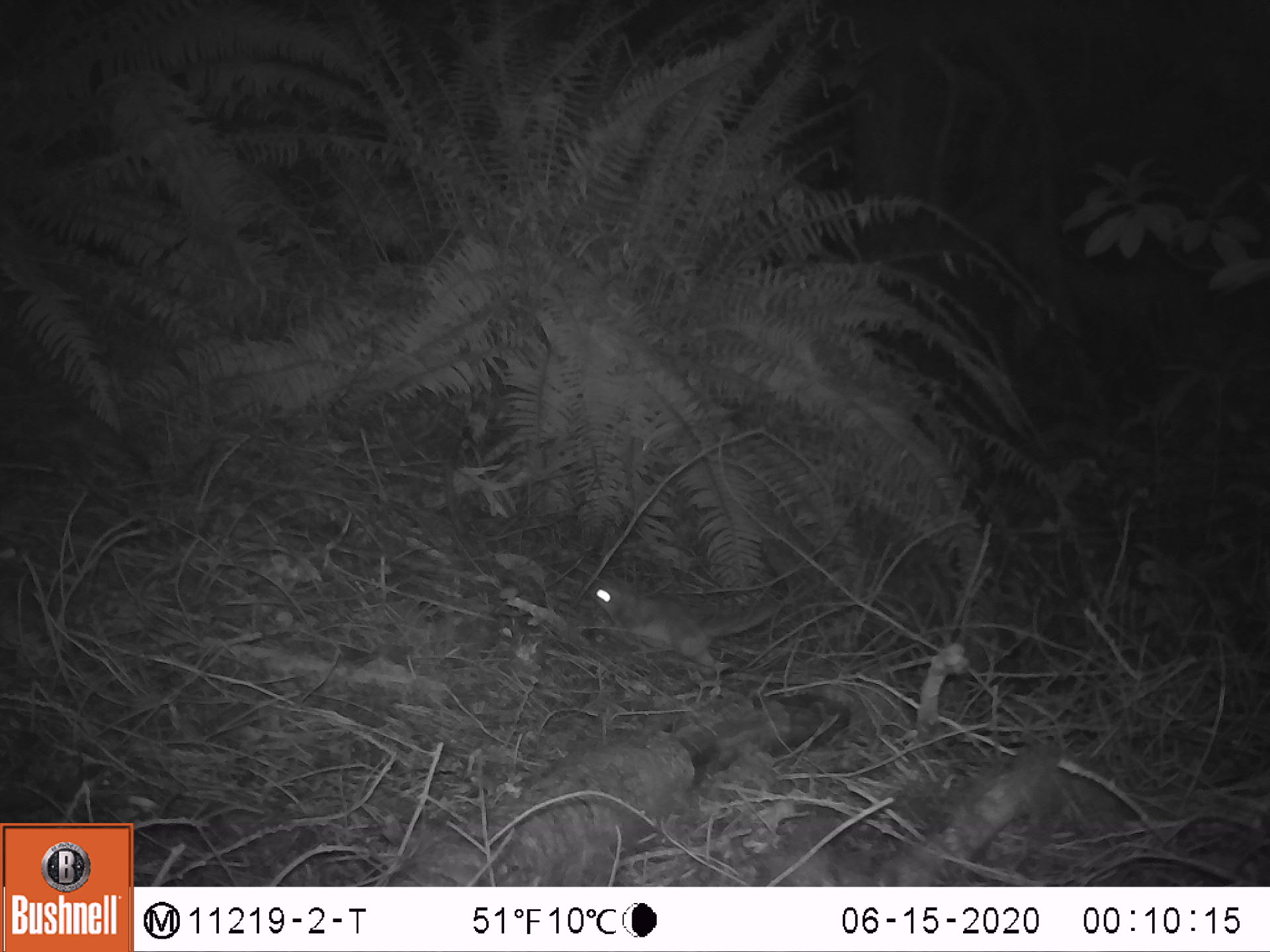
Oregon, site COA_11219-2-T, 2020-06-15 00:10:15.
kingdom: Animalia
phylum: Chordata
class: Mammalia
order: Rodentia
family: Sciuridae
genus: Glaucomys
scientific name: Glaucomys oregonensis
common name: humboldt's flying squirrel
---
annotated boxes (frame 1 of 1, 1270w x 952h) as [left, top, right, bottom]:
humboldt's flying squirrel: [575, 568, 794, 684]